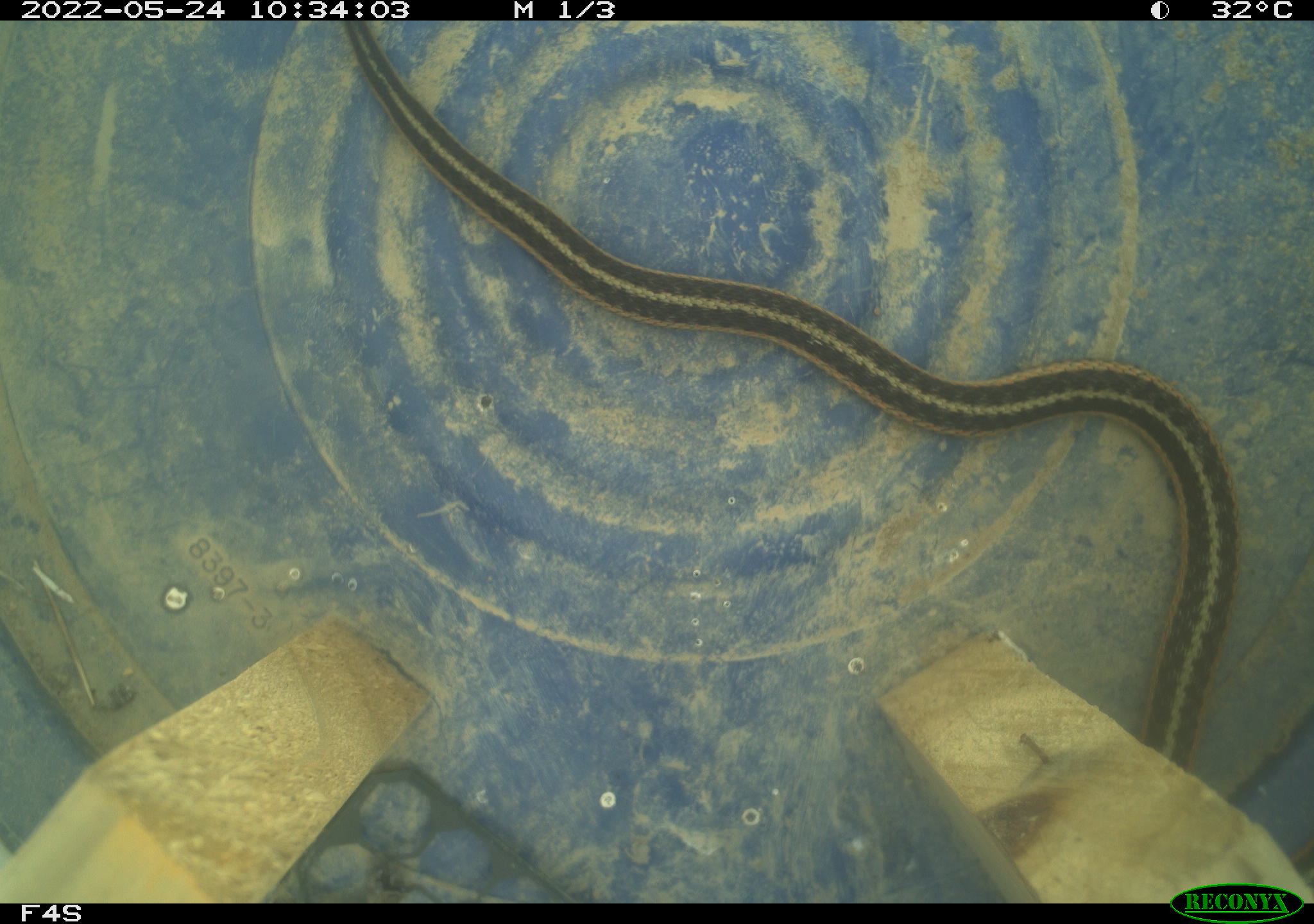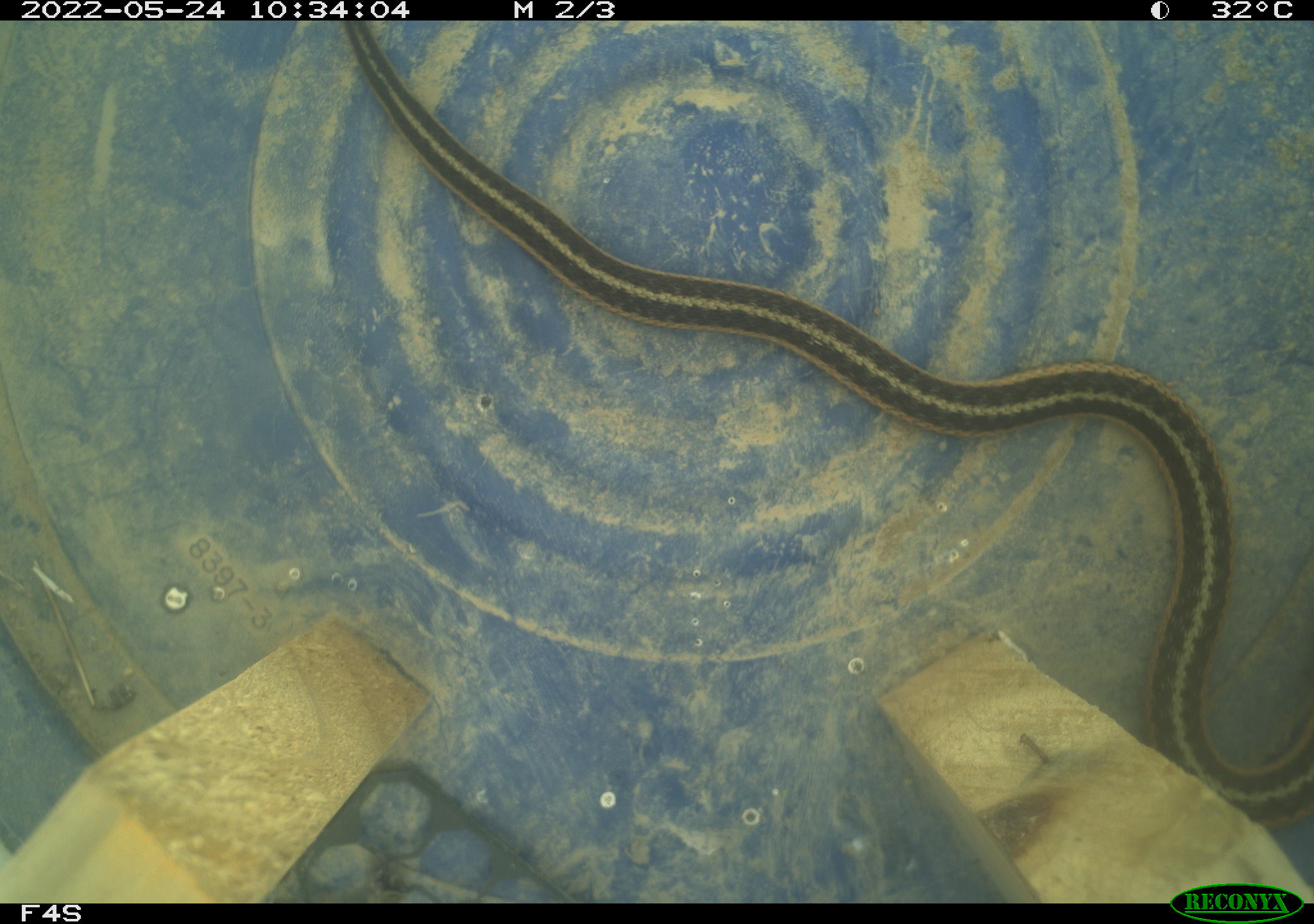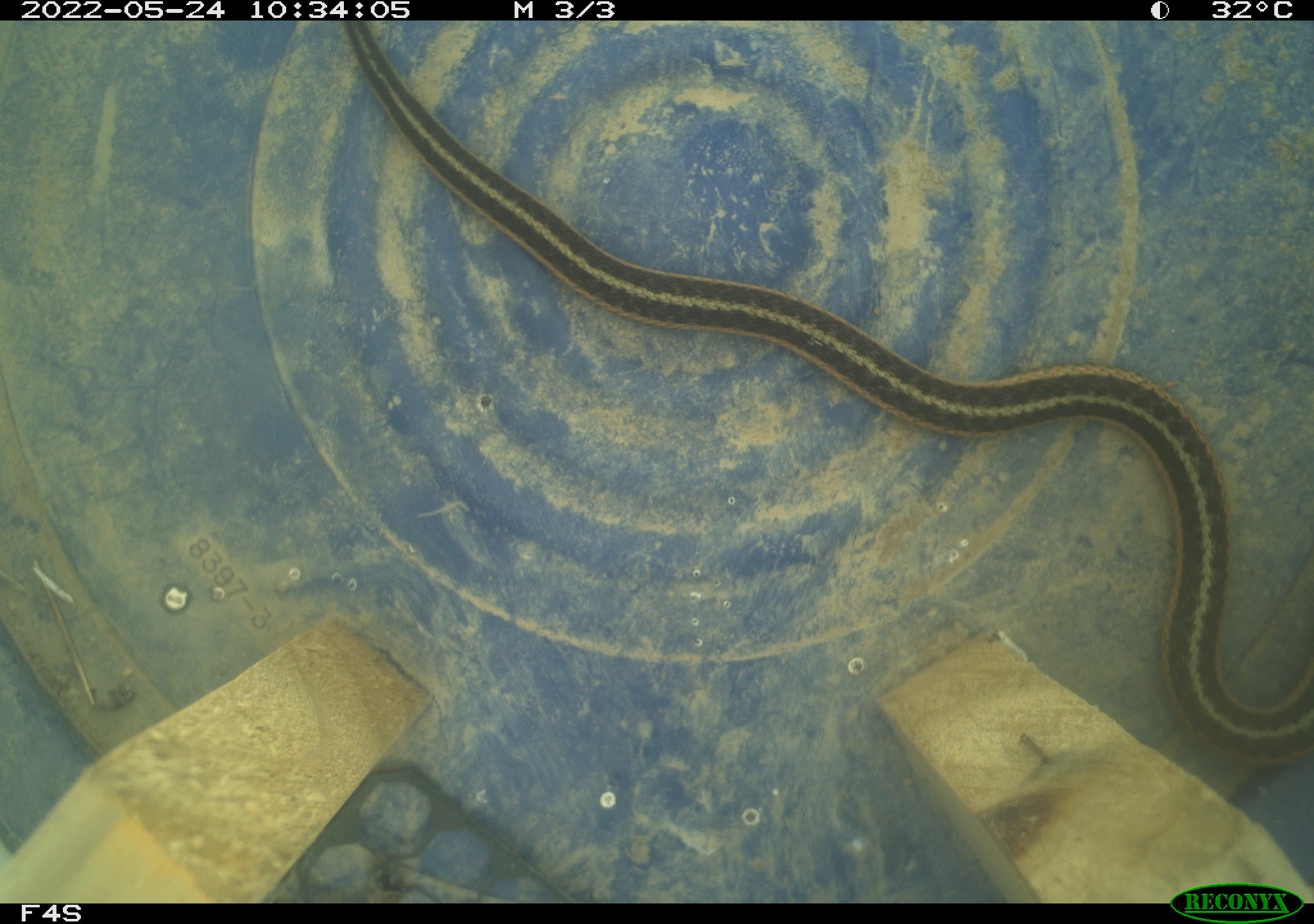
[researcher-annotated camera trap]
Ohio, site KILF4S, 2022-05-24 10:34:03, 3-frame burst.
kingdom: Animalia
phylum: Chordata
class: Reptilia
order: Squamata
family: Colubridae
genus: Thamnophis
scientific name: Thamnophis sirtalis sirtalis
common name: eastern gartersnake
Eastern gartersnake (Thamnophis sirtalis sirtalis).